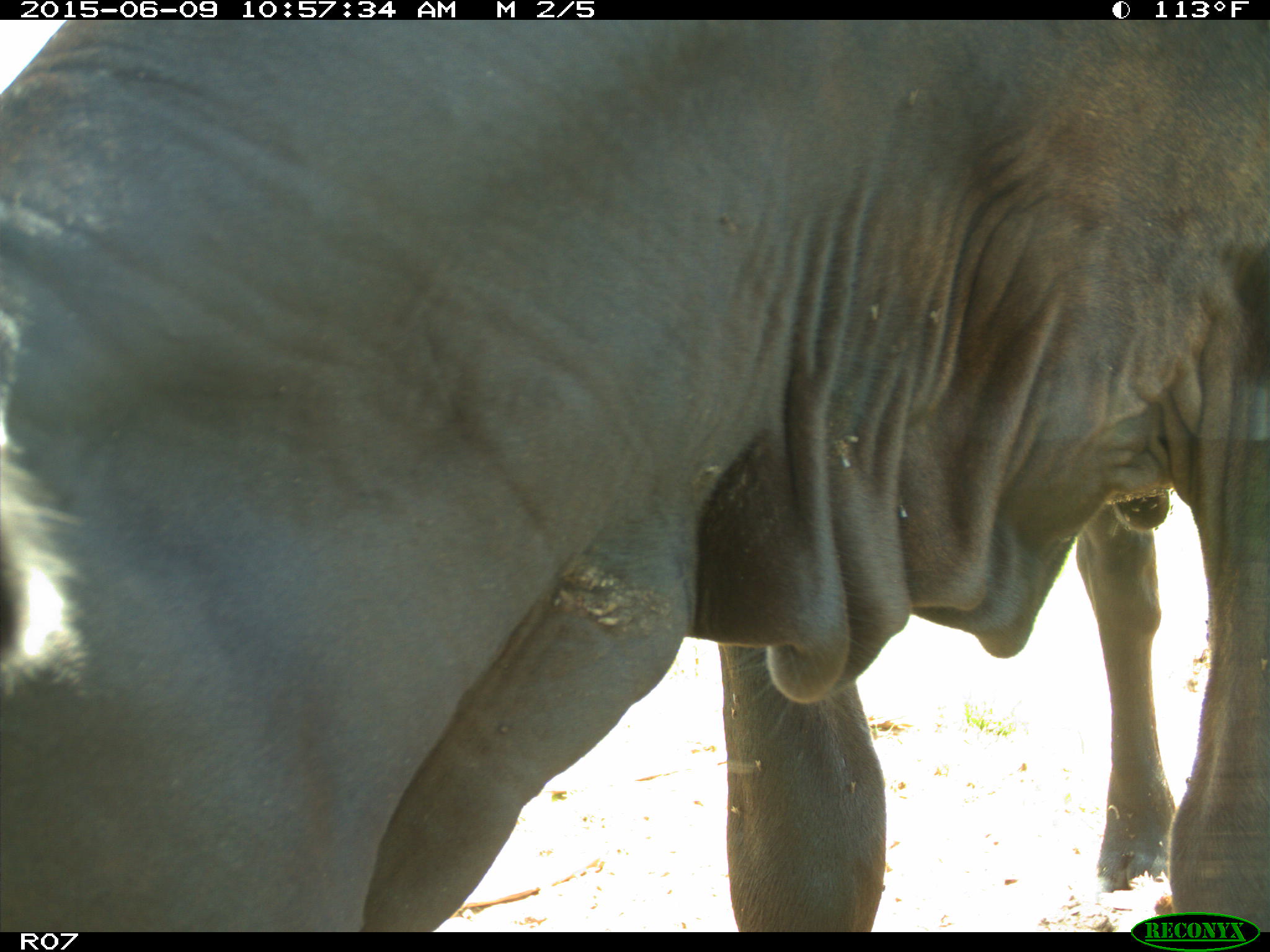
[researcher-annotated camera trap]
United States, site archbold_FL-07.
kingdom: Animalia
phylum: Chordata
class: Mammalia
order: Artiodactyla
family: Bovidae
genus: Bos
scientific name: Bos taurus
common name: domestic cow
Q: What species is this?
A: Bos taurus (domestic cow).